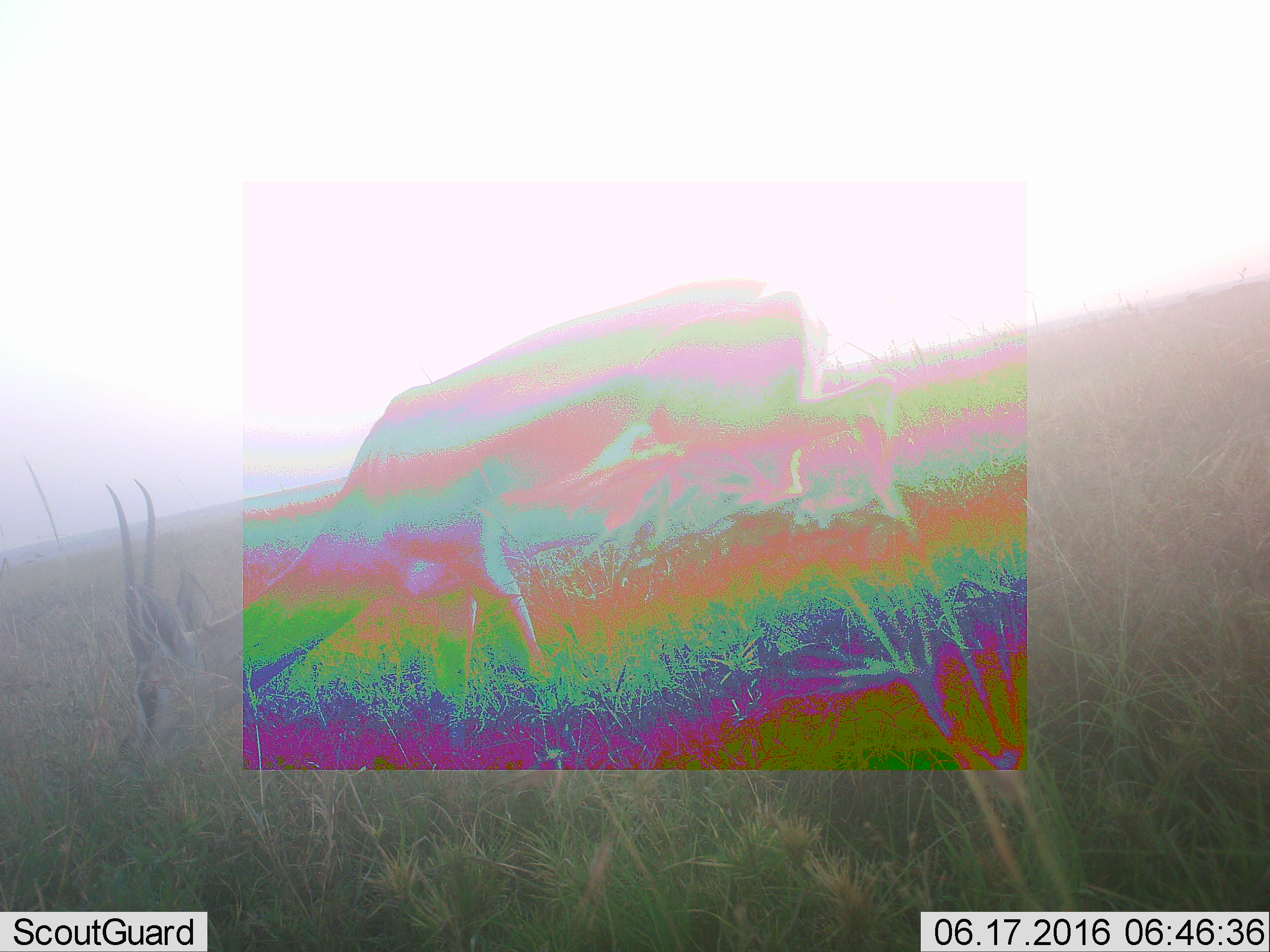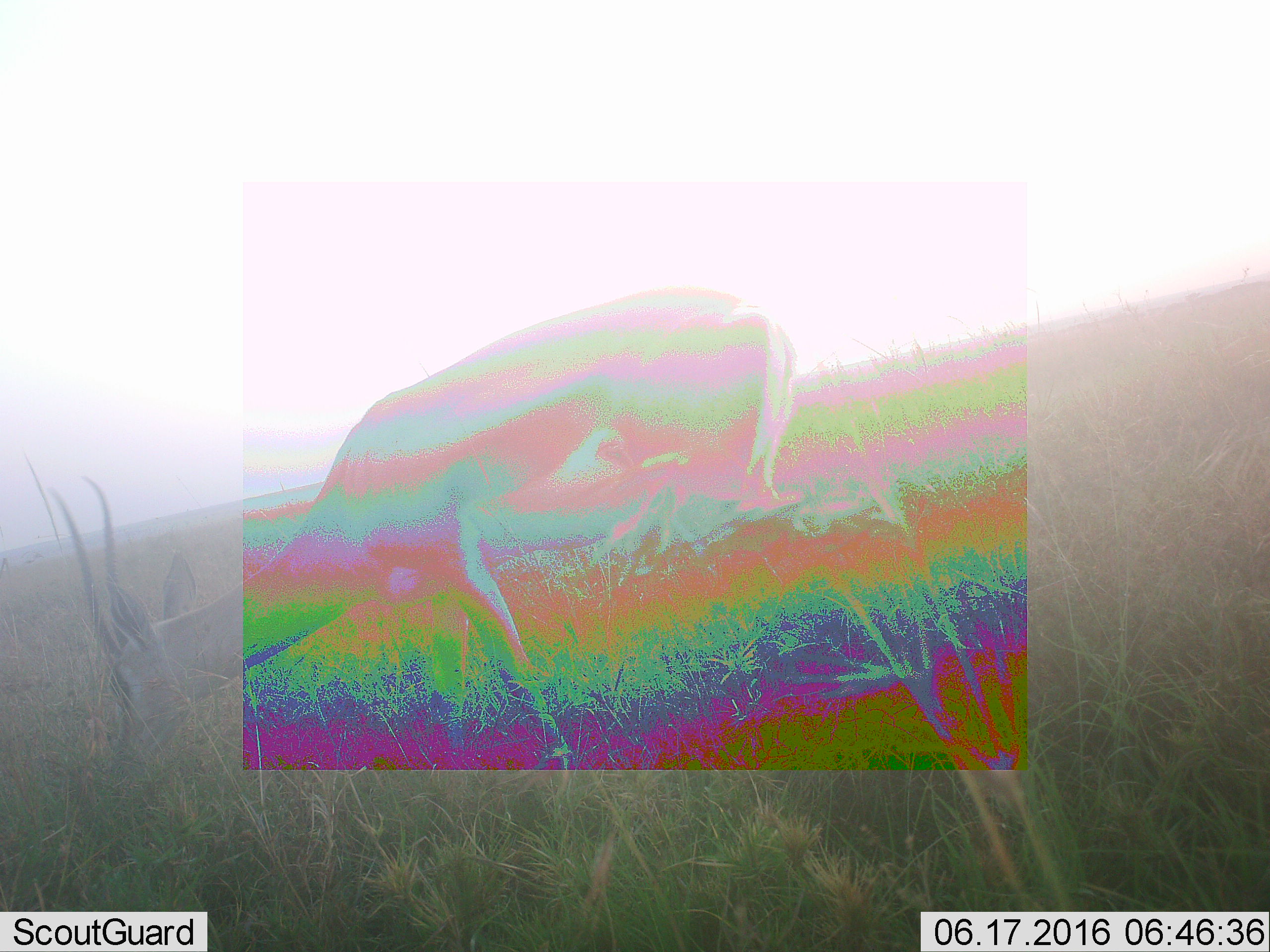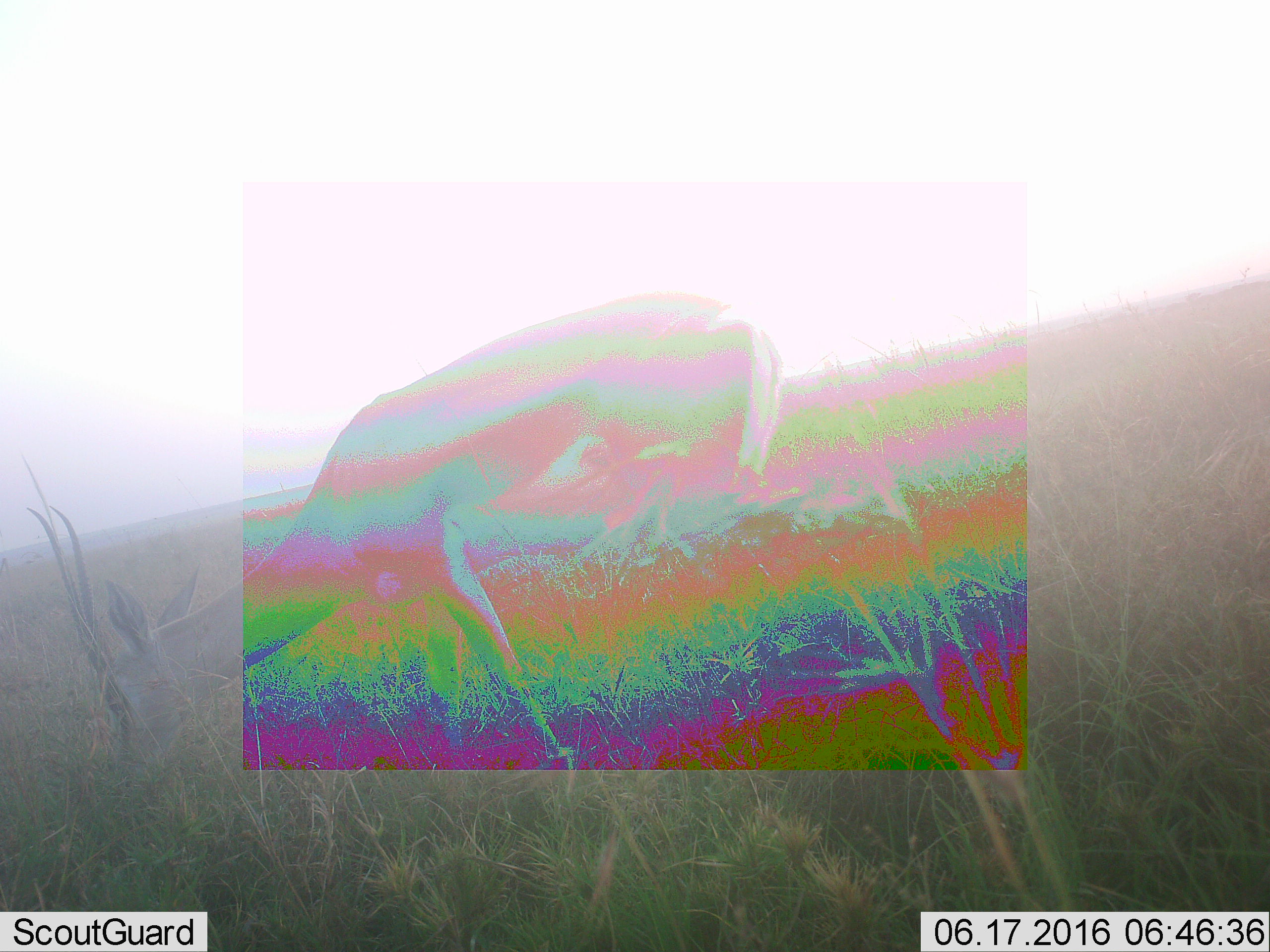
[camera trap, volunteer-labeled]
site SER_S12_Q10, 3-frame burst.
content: unidentified animal